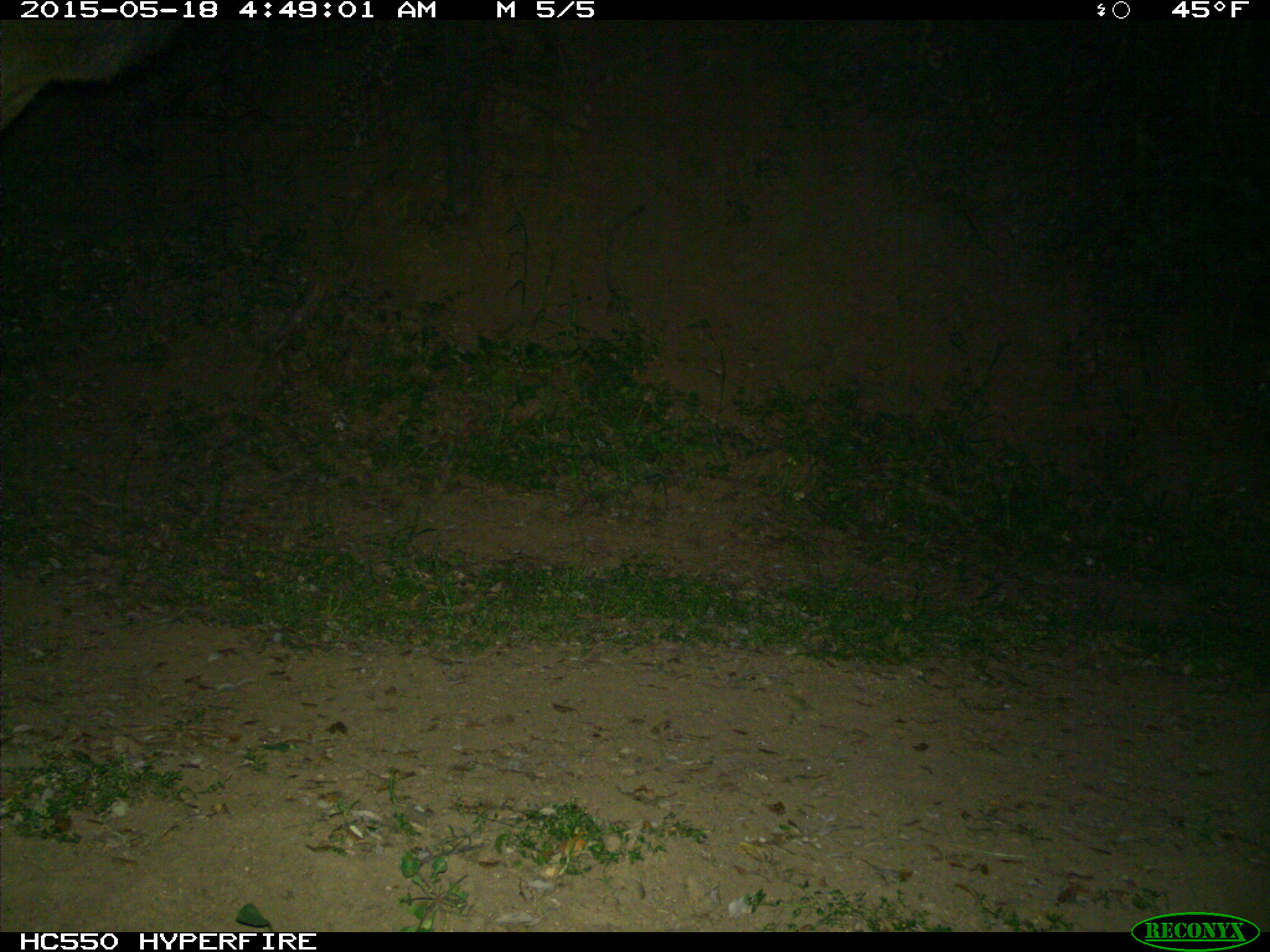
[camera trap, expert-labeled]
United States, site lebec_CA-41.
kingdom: Animalia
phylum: Chordata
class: Mammalia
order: Artiodactyla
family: Cervidae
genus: Cervus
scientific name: Cervus canadensis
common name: elk